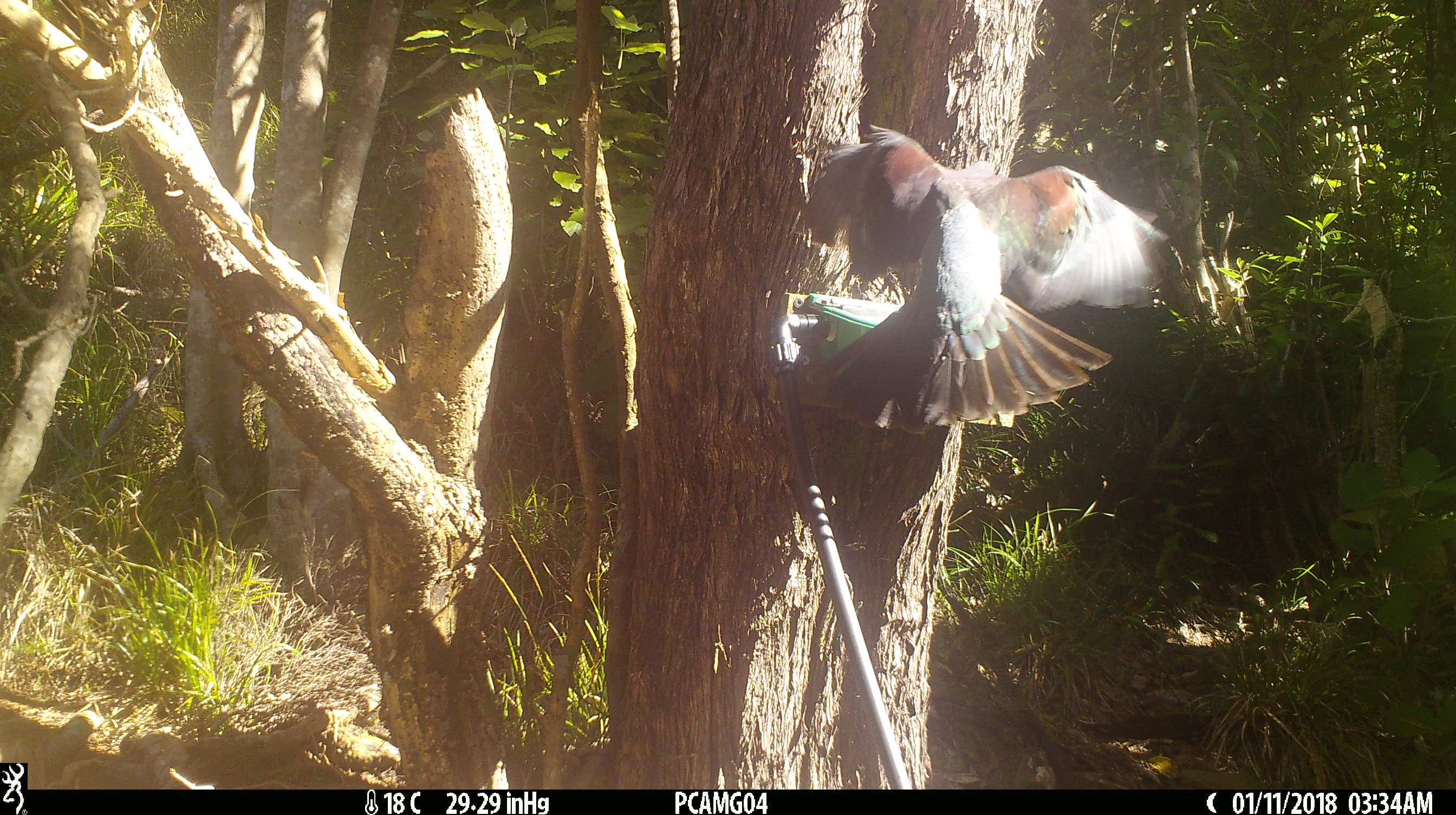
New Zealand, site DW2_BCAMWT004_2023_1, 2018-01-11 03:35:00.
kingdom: Animalia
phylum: Chordata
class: Aves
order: Columbiformes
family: Columbidae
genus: Hemiphaga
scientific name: Hemiphaga novaeseelandiae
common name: new zealand pigeon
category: kereru